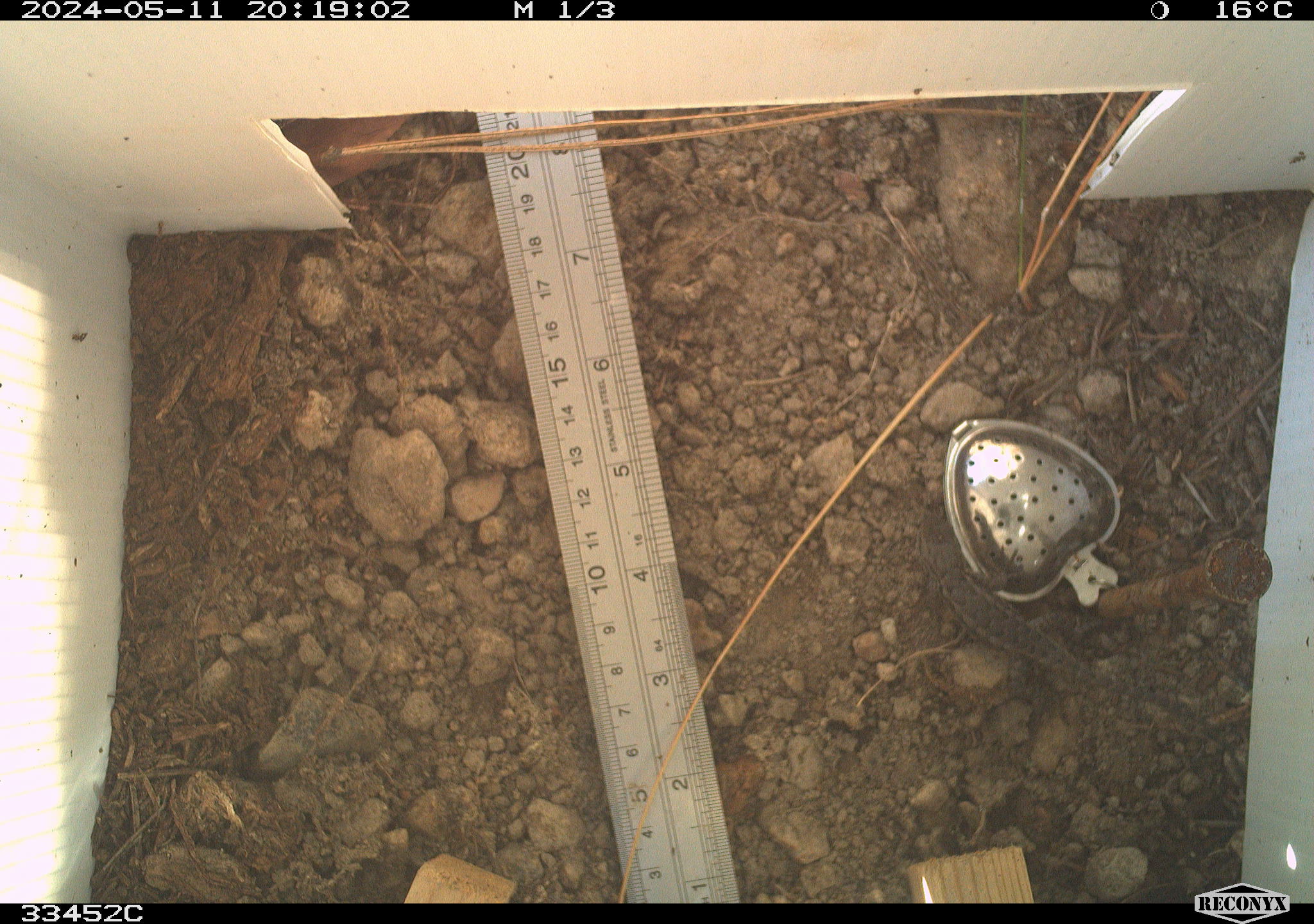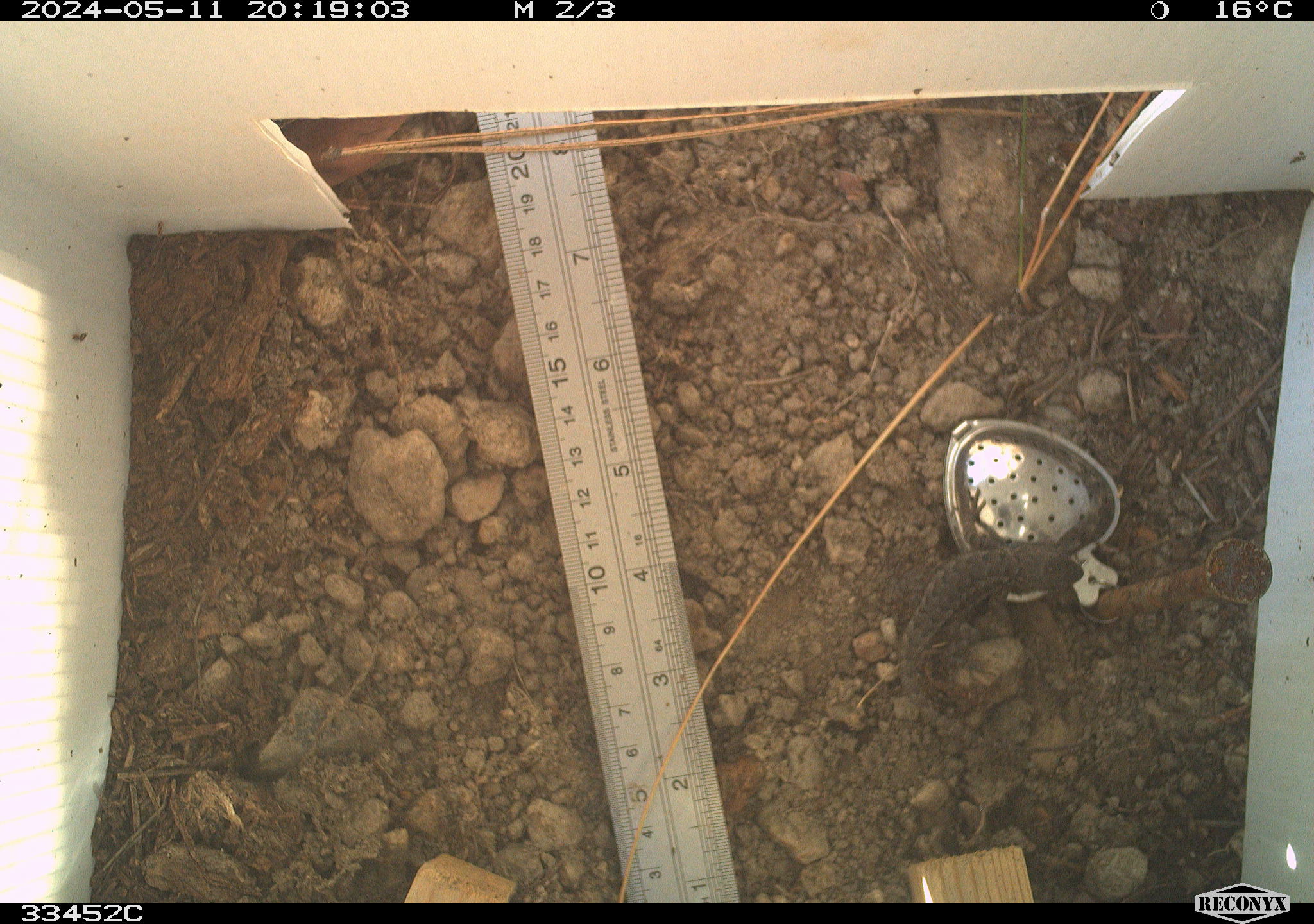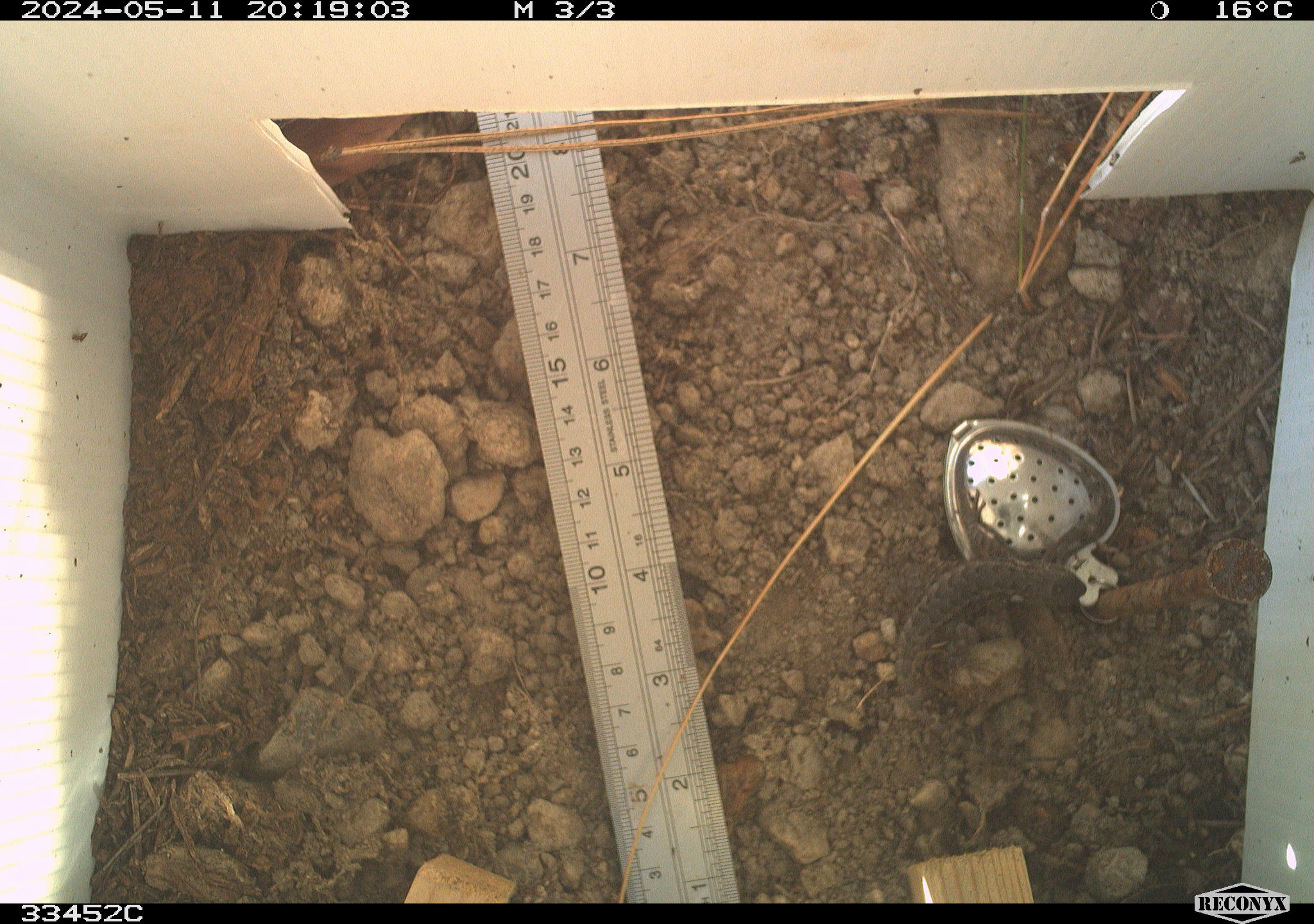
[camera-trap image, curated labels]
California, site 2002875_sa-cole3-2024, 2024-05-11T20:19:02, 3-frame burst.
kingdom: Animalia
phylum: Chordata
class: Reptilia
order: Squamata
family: Phrynosomatidae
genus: Sceloporus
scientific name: Sceloporus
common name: spiny lizards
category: sceloporus species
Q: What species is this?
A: Sceloporus species (spiny lizards) (Sceloporus).